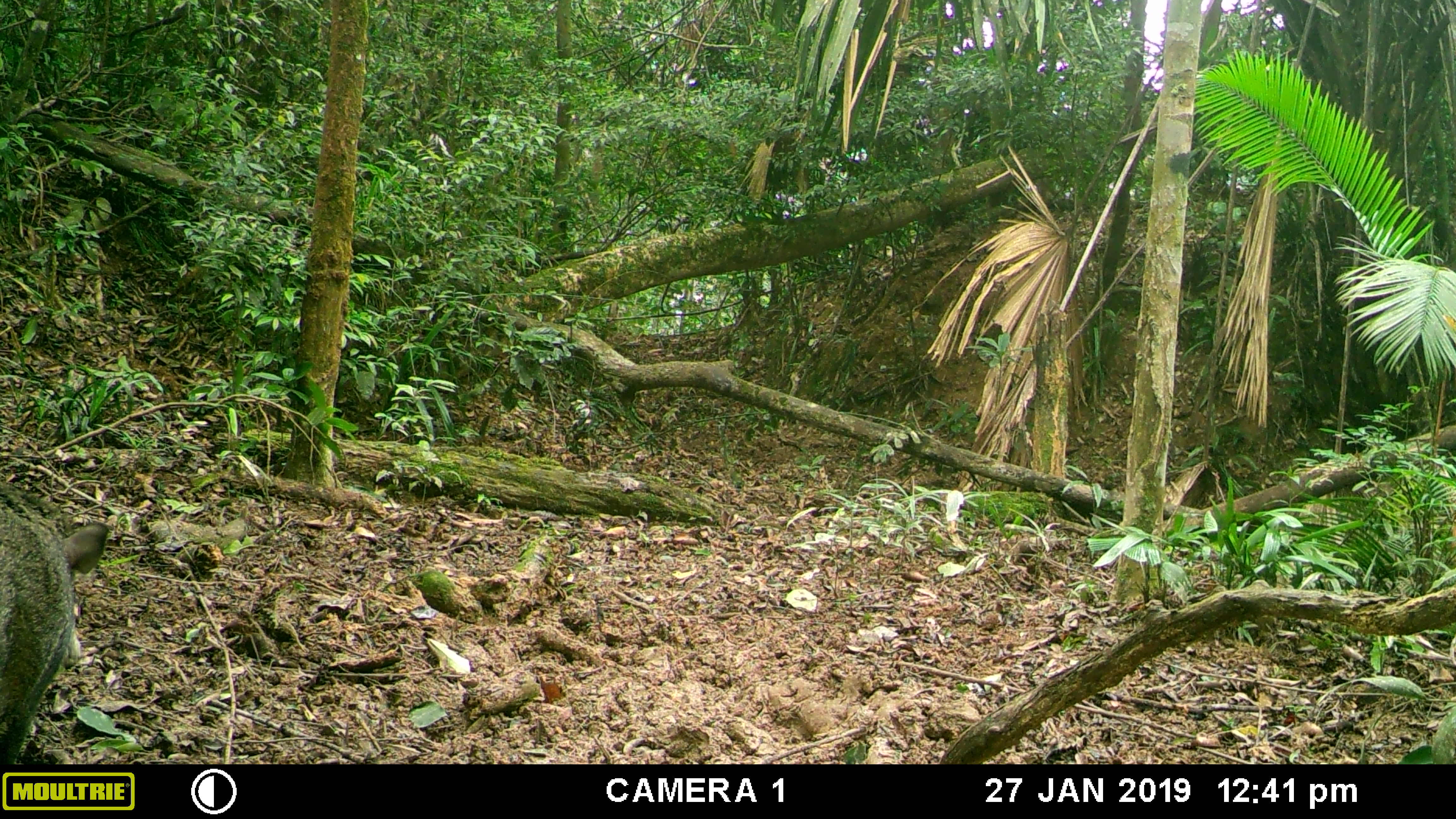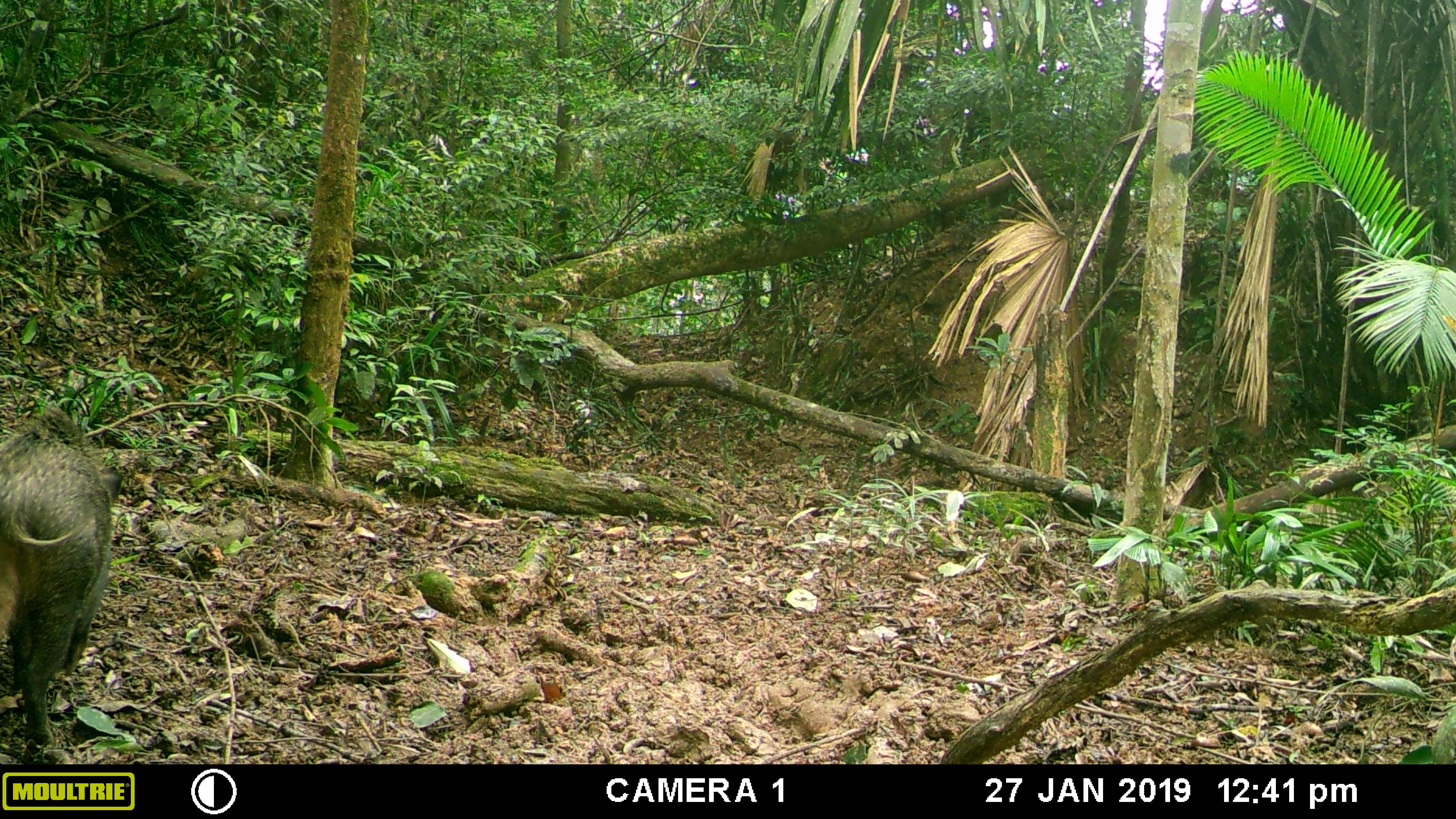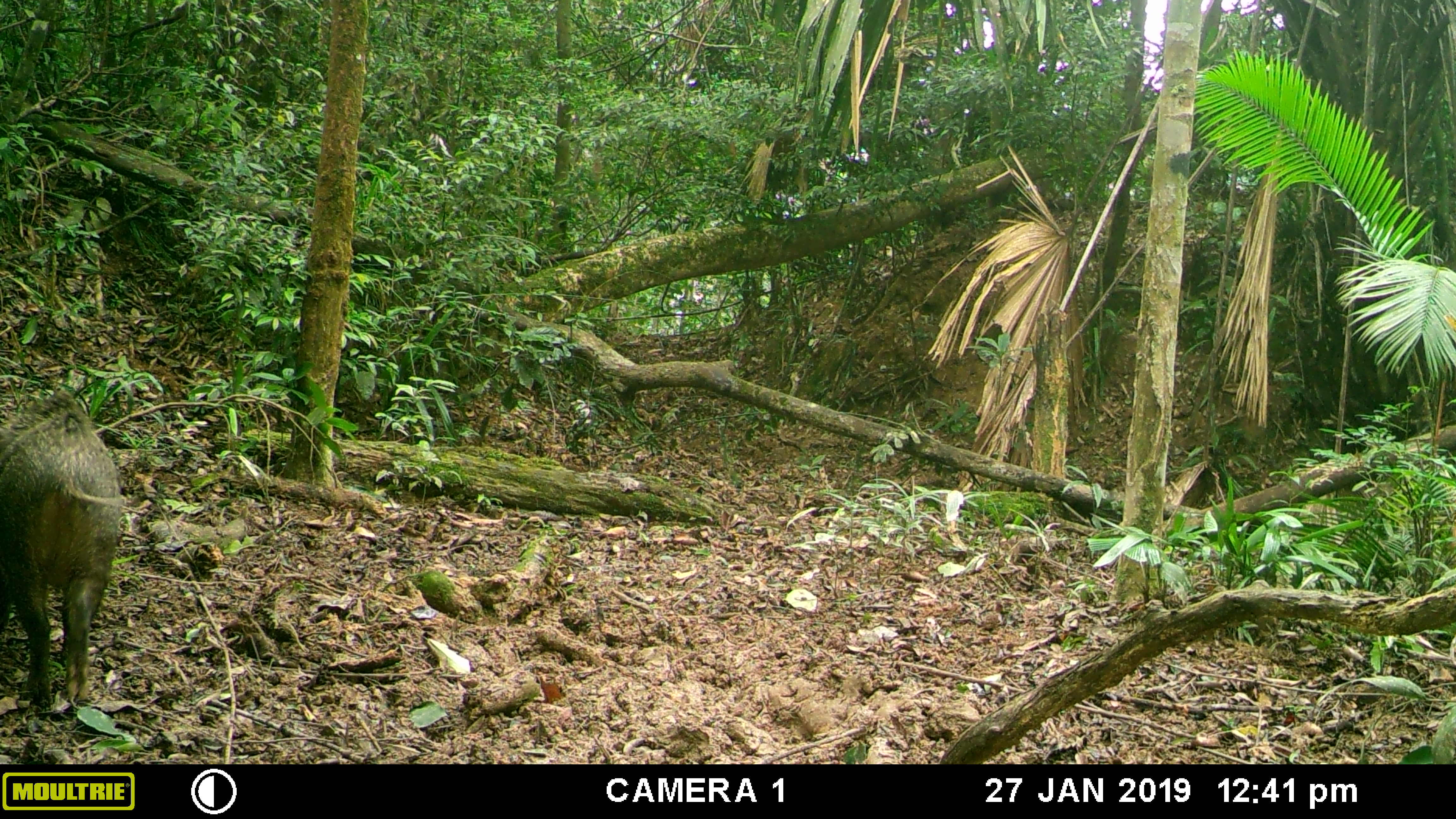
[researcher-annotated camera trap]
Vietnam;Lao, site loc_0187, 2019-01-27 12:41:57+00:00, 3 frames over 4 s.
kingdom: Animalia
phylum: Chordata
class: Mammalia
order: Artiodactyla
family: Suidae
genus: Sus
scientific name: Sus scrofa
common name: eurasian wild pig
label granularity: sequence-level